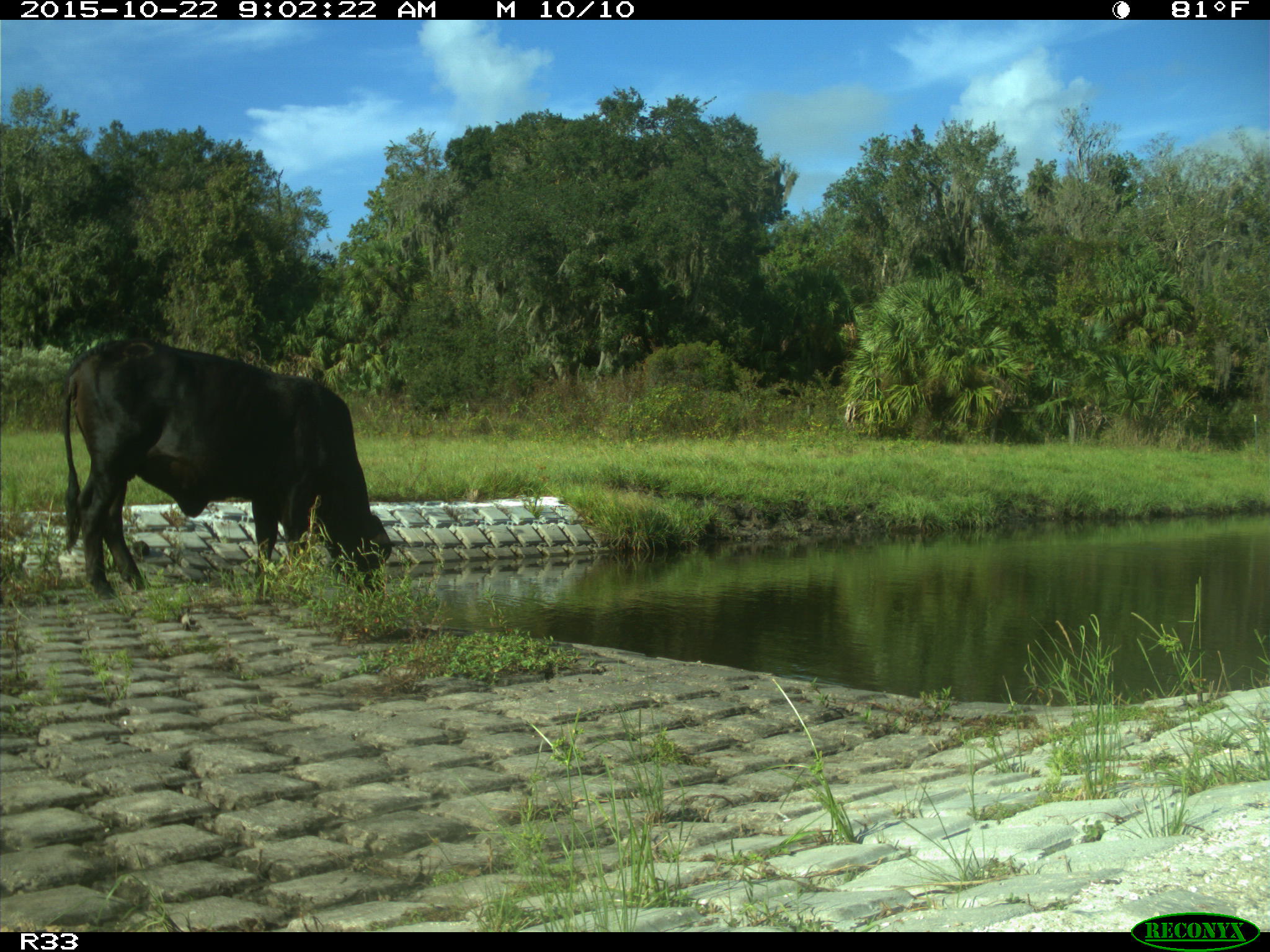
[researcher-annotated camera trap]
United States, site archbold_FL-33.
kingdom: Animalia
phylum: Chordata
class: Mammalia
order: Artiodactyla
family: Bovidae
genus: Bos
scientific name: Bos taurus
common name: domestic cow